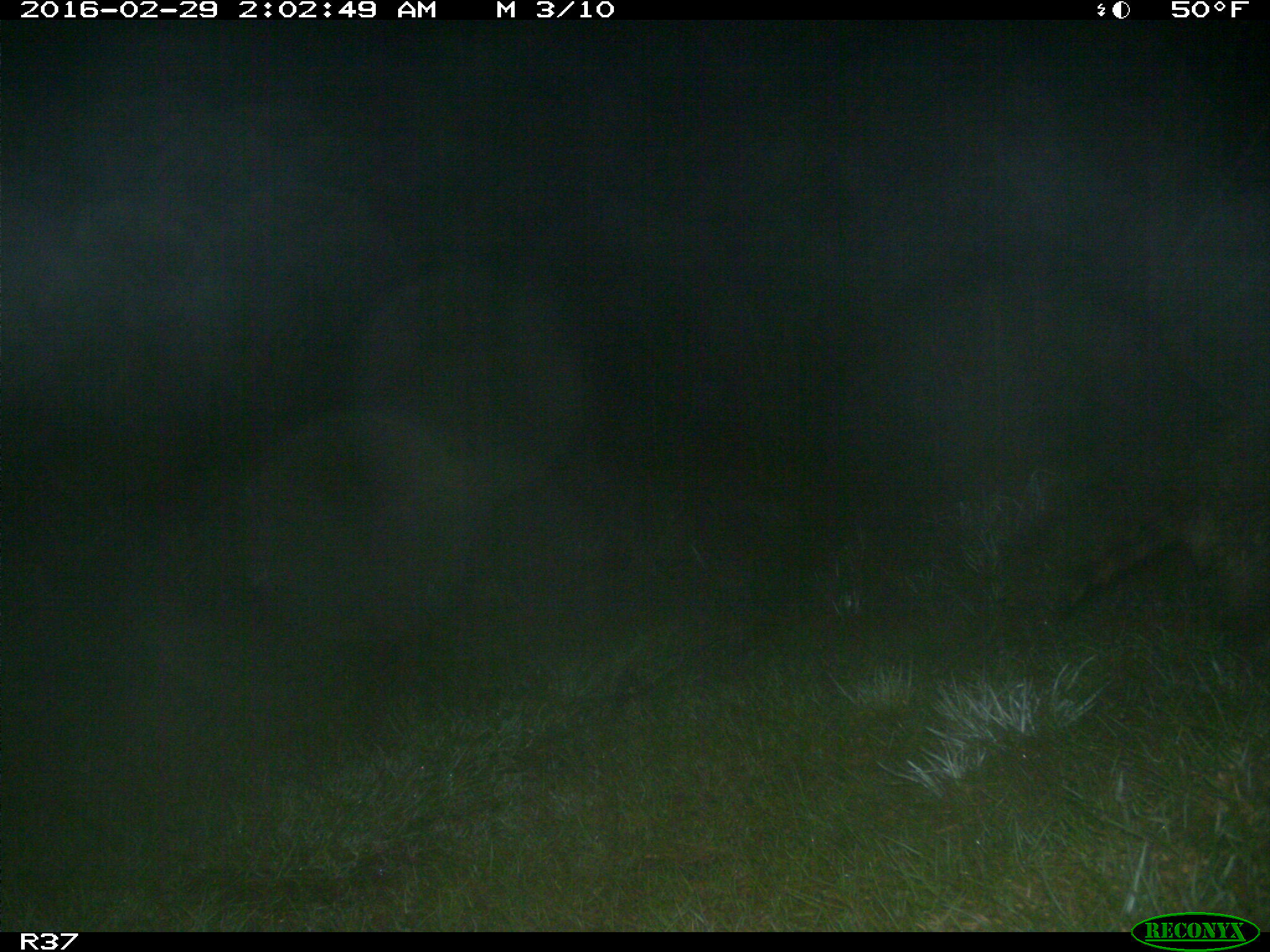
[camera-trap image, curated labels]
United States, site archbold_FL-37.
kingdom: Animalia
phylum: Chordata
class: Mammalia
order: Carnivora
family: Procyonidae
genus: Procyon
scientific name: Procyon lotor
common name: common raccoon